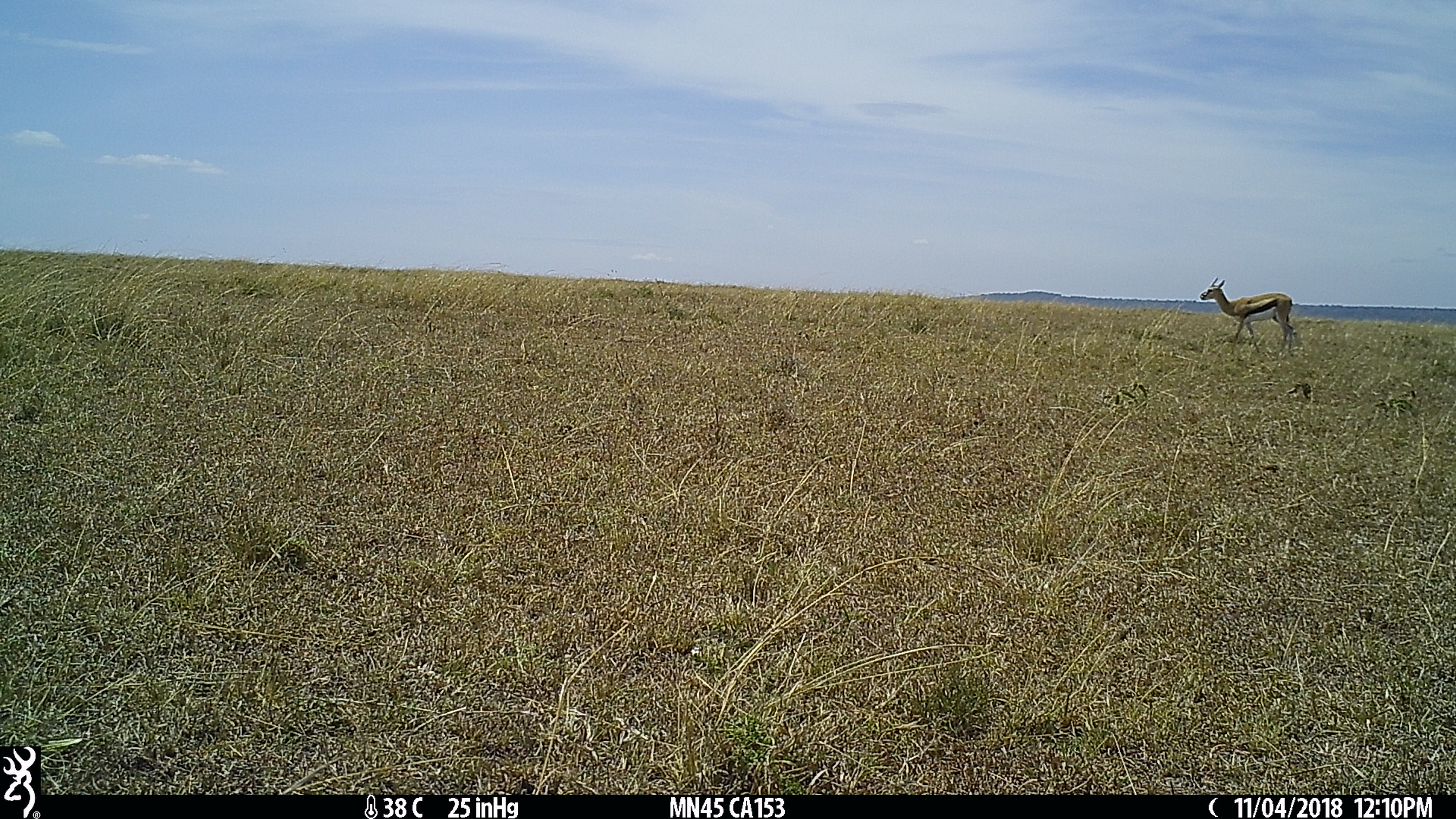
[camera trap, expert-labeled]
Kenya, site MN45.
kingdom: Animalia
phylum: Chordata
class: Mammalia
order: Artiodactyla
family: Bovidae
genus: Eudorcas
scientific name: Eudorcas thomsonii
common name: thomon's gazelle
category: gazelle thomsons